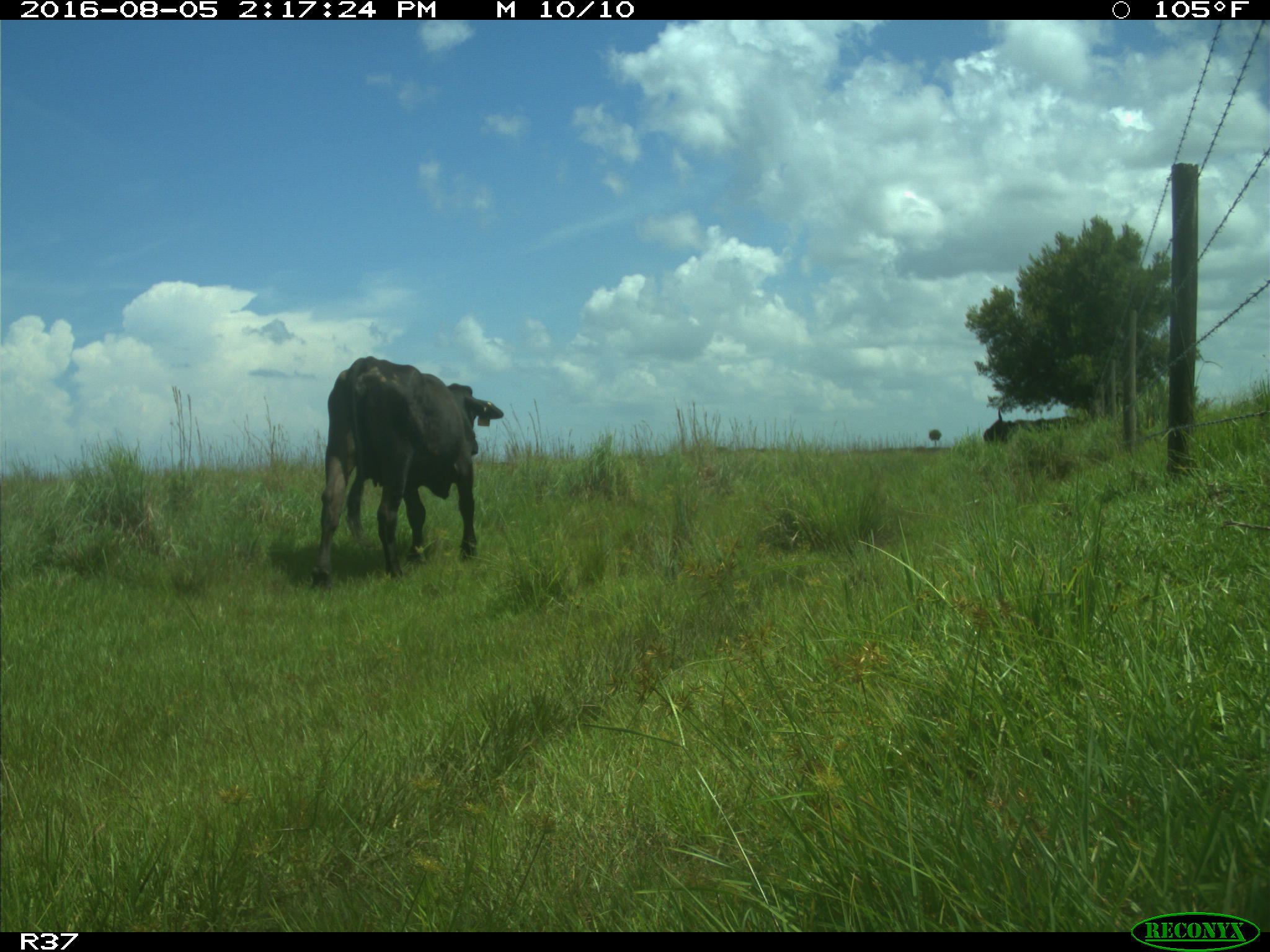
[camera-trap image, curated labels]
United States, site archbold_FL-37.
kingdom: Animalia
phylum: Chordata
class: Mammalia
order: Artiodactyla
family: Bovidae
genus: Bos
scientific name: Bos taurus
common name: domestic cow